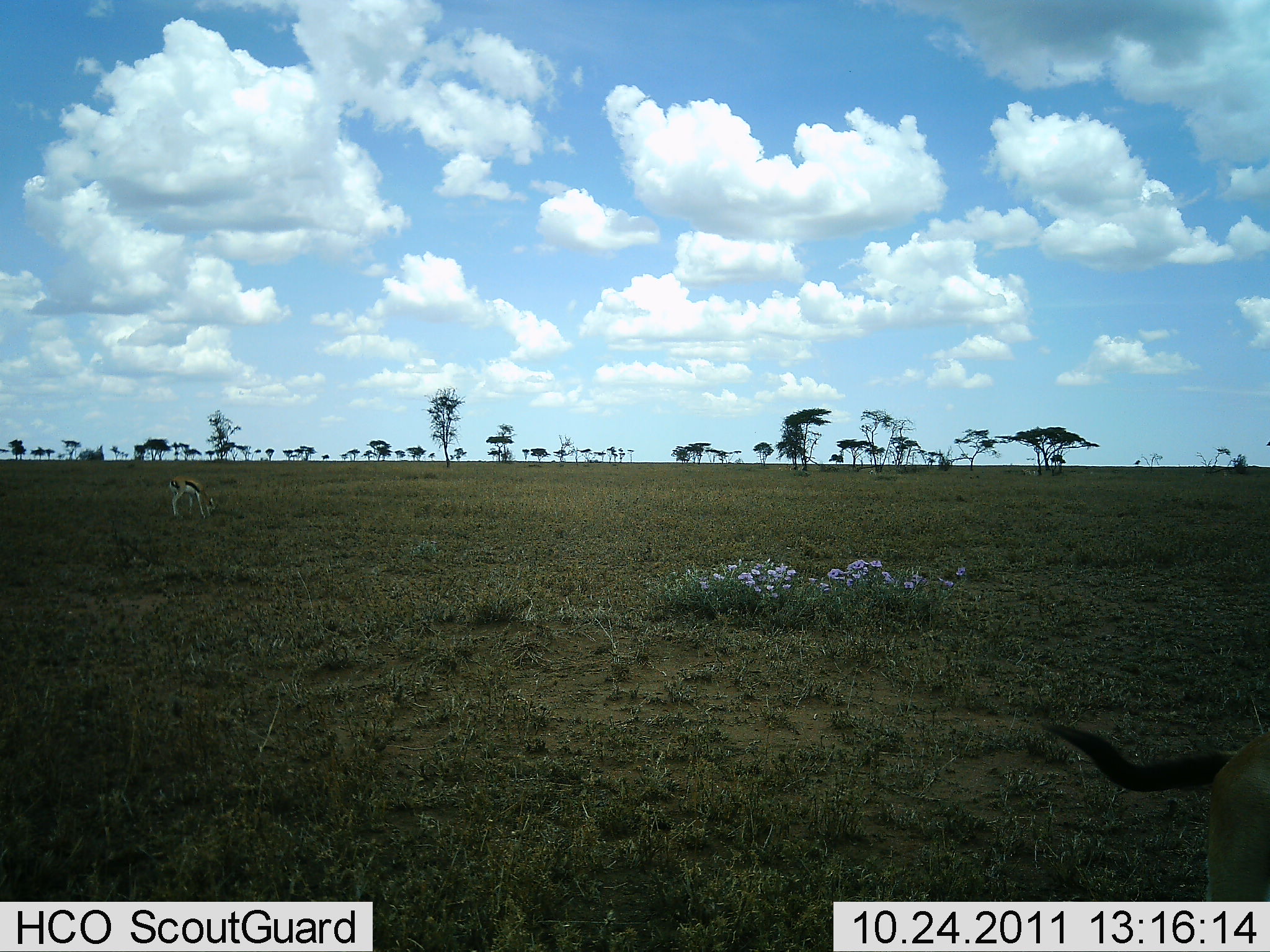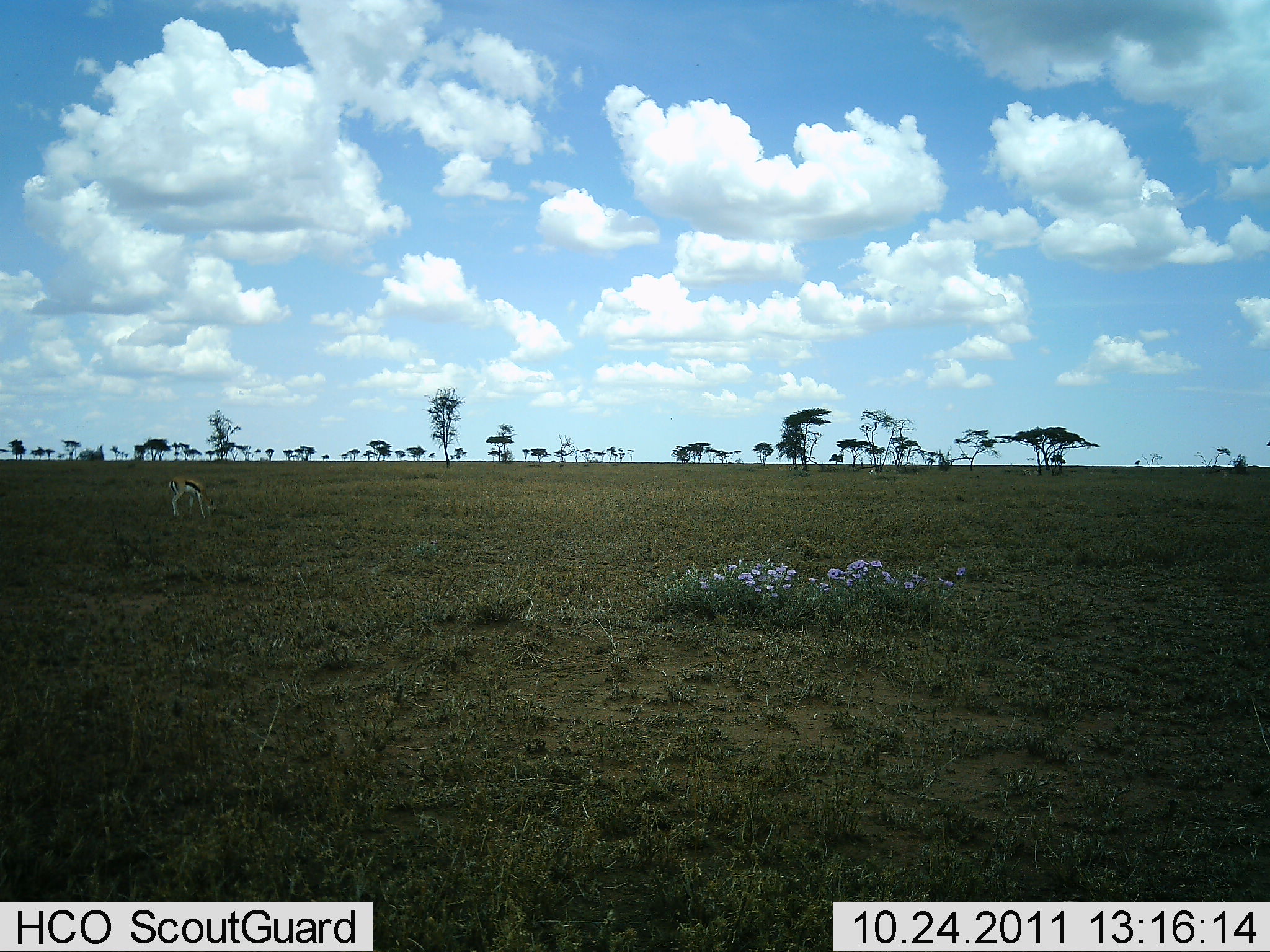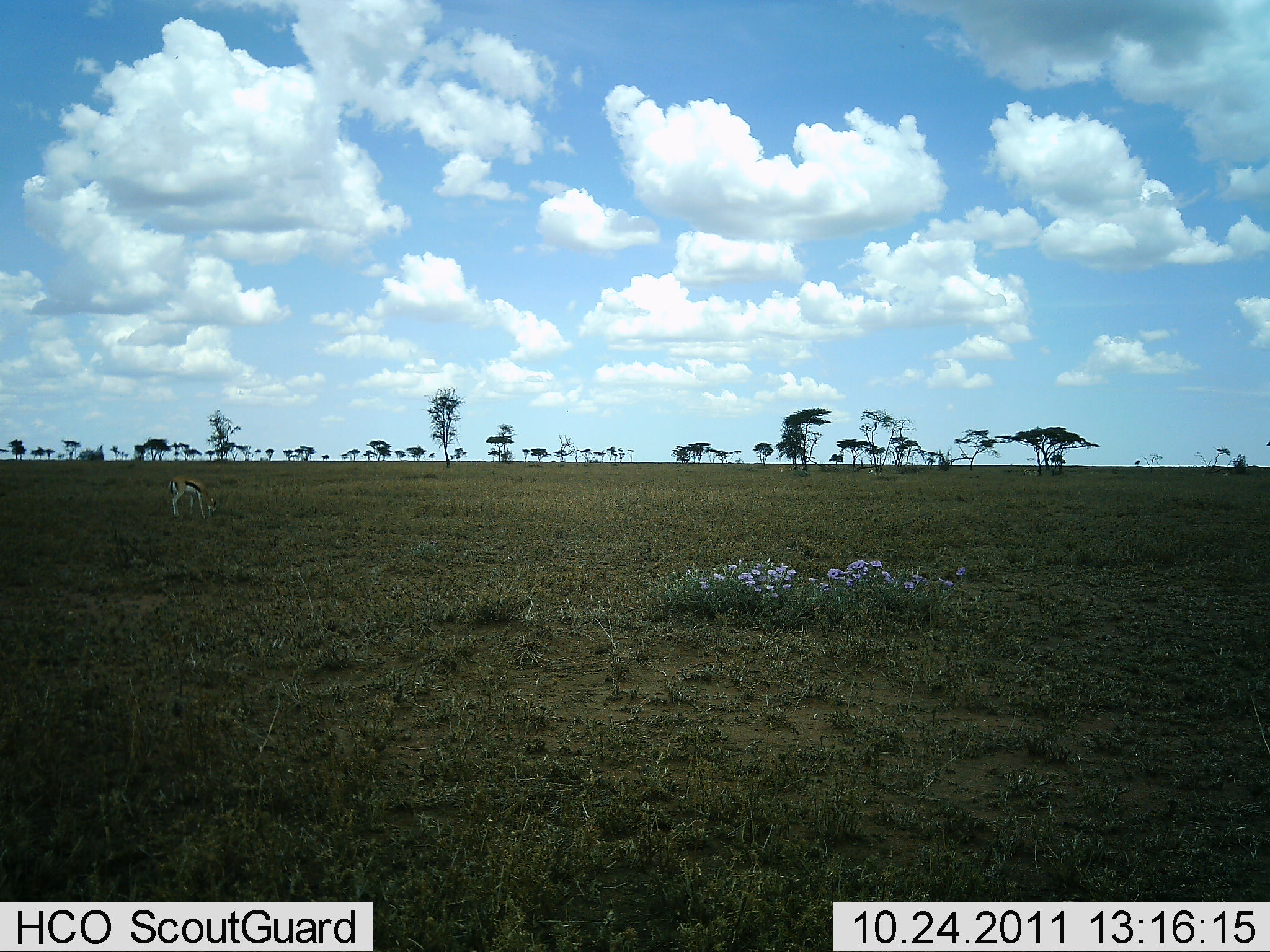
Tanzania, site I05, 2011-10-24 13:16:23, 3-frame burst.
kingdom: Animalia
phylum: Chordata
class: Mammalia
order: Artiodactyla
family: Bovidae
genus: Eudorcas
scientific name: Eudorcas thomsonii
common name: thomson's gazelle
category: gazellethomsons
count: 1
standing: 33%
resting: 0%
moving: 8%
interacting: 0%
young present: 0%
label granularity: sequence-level